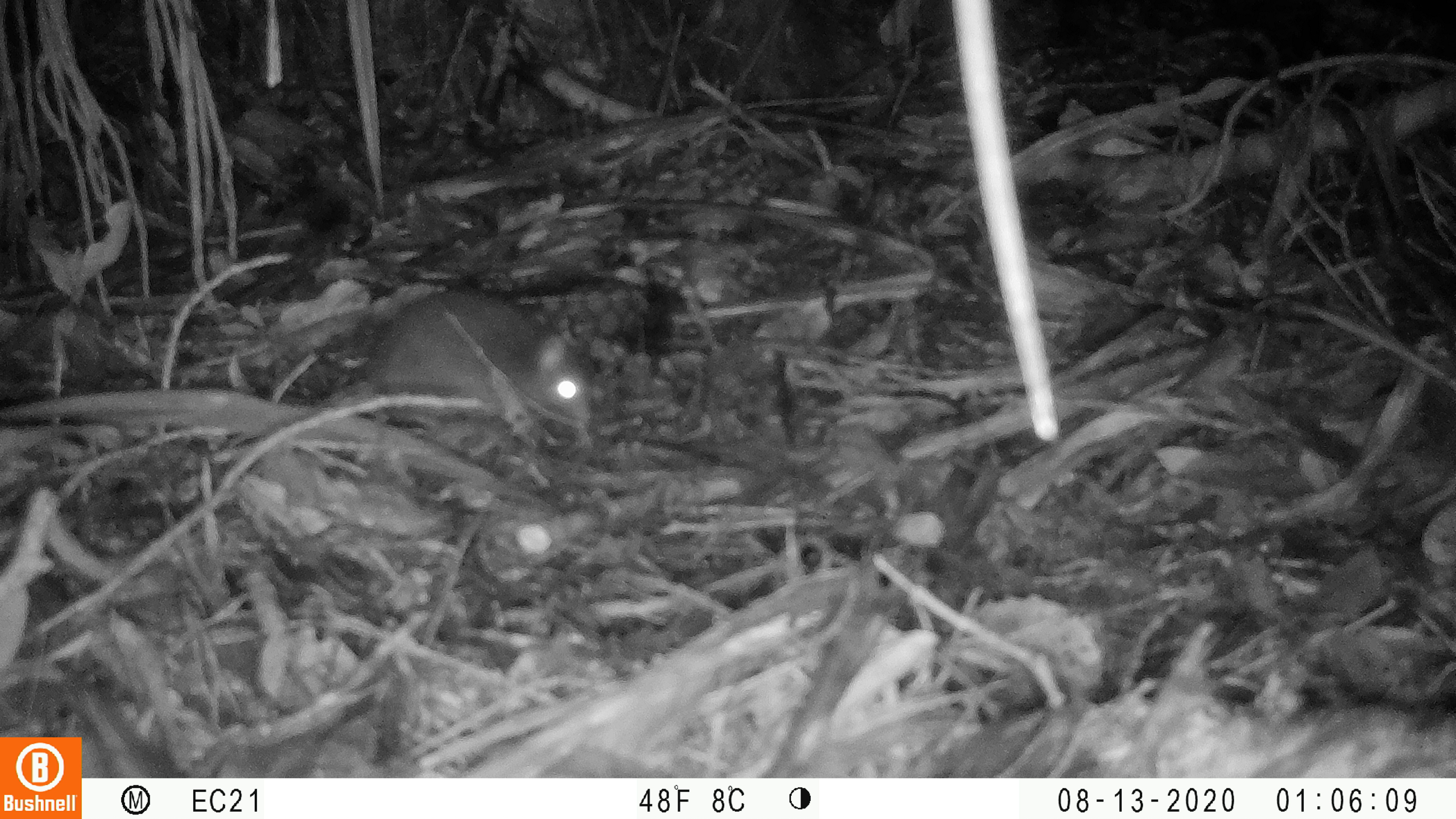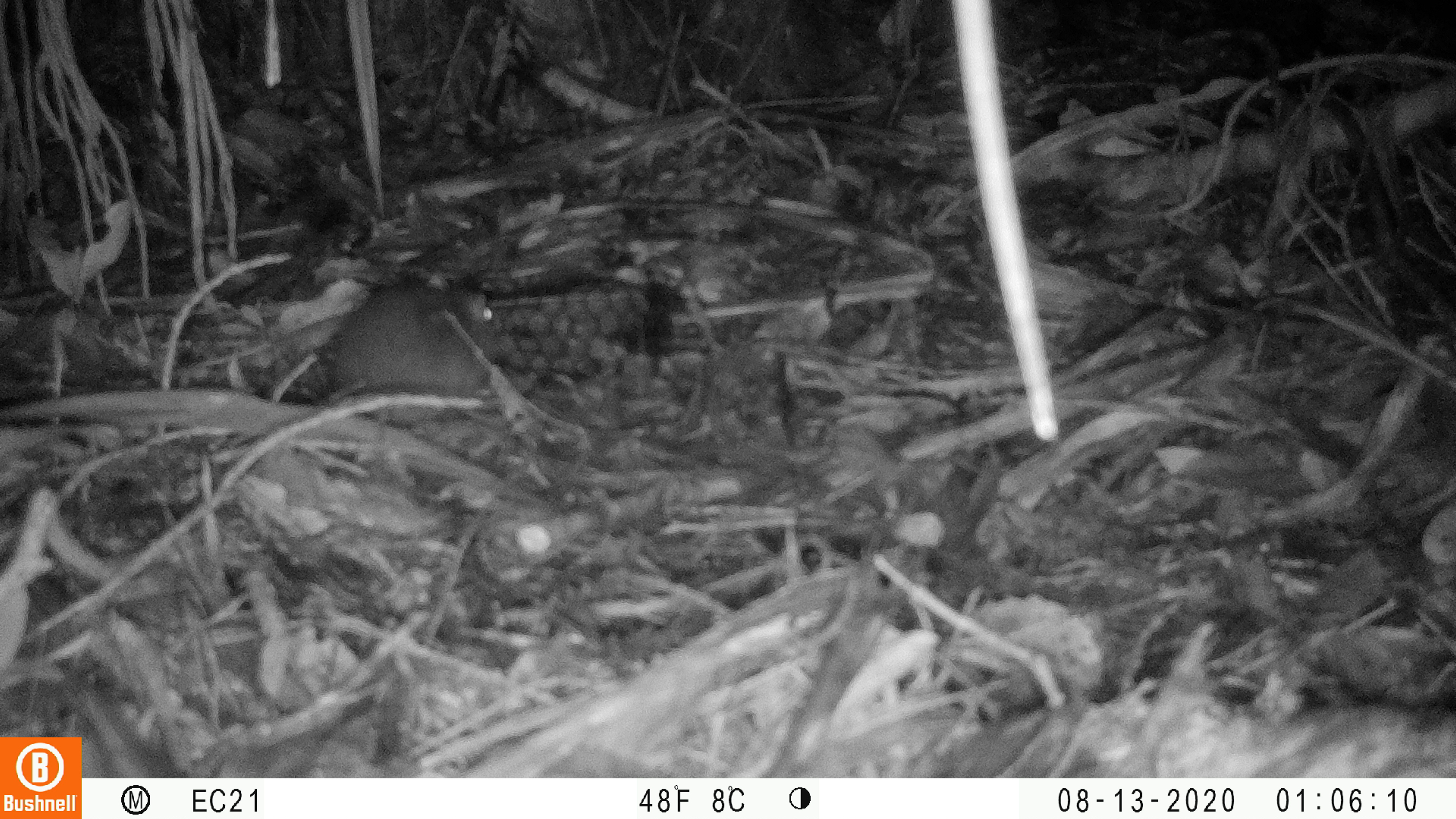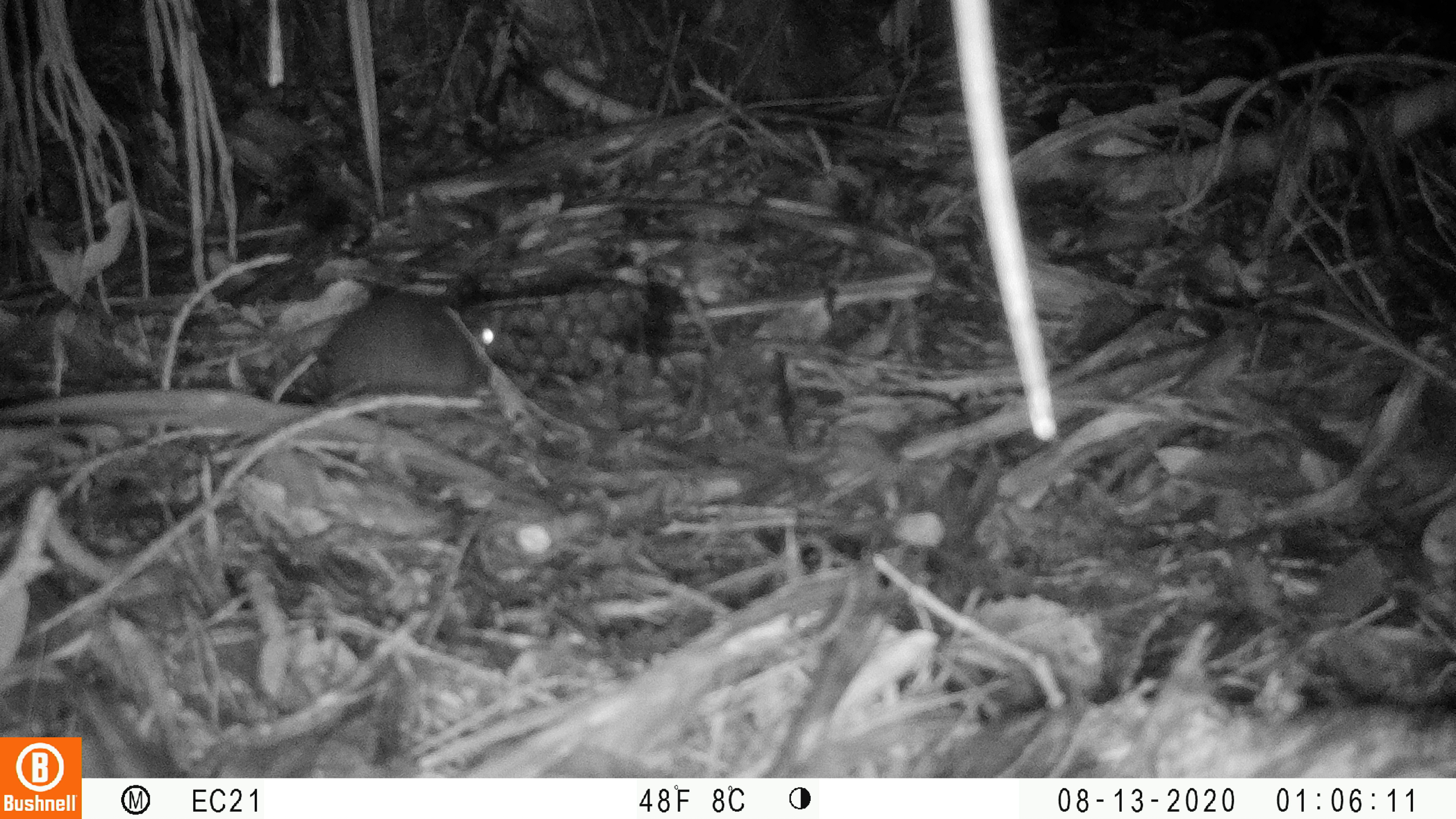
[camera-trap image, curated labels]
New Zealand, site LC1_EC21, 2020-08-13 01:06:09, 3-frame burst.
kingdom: Animalia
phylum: Chordata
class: Mammalia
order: Rodentia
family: Muridae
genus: Rattus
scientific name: Rattus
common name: rat